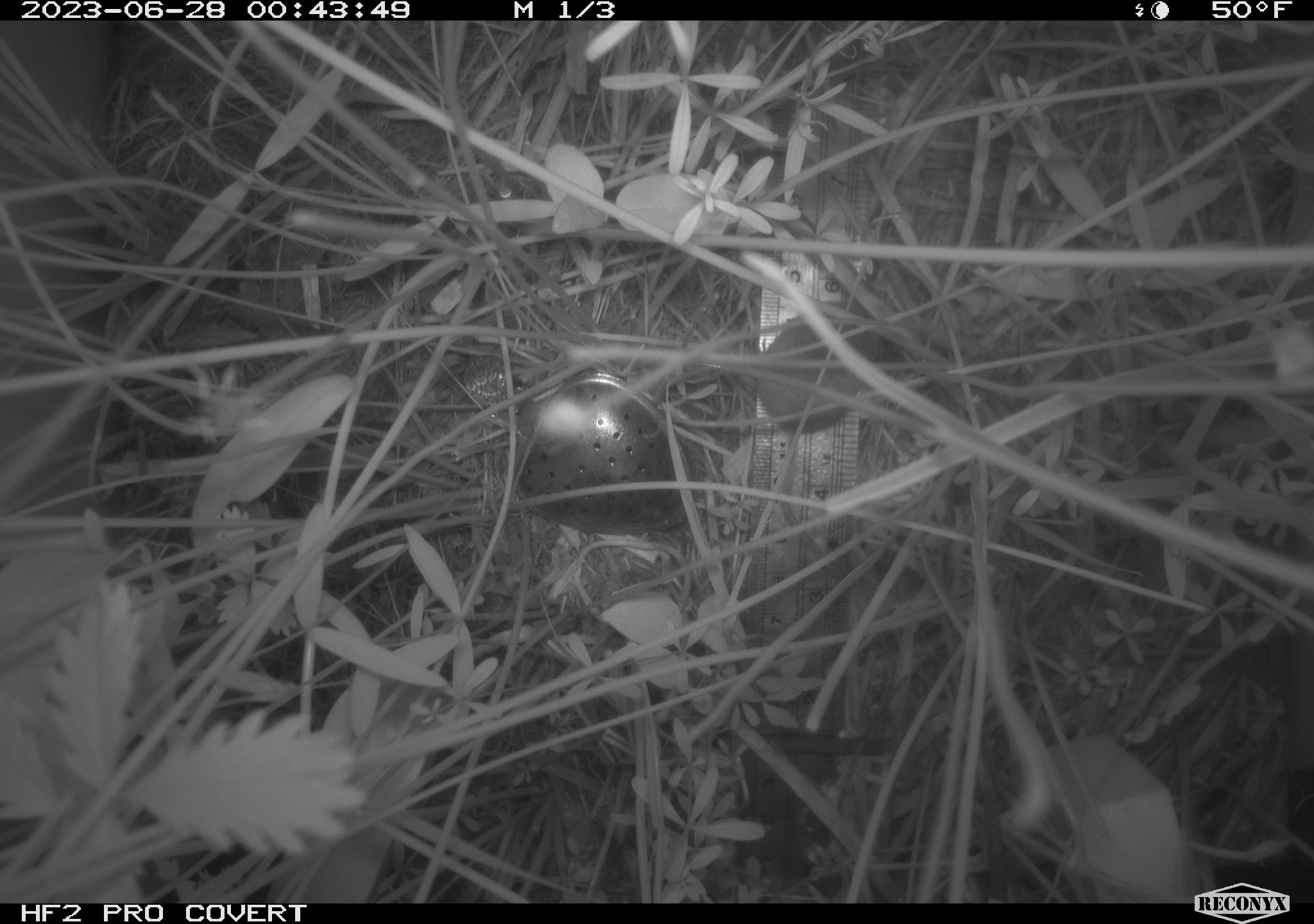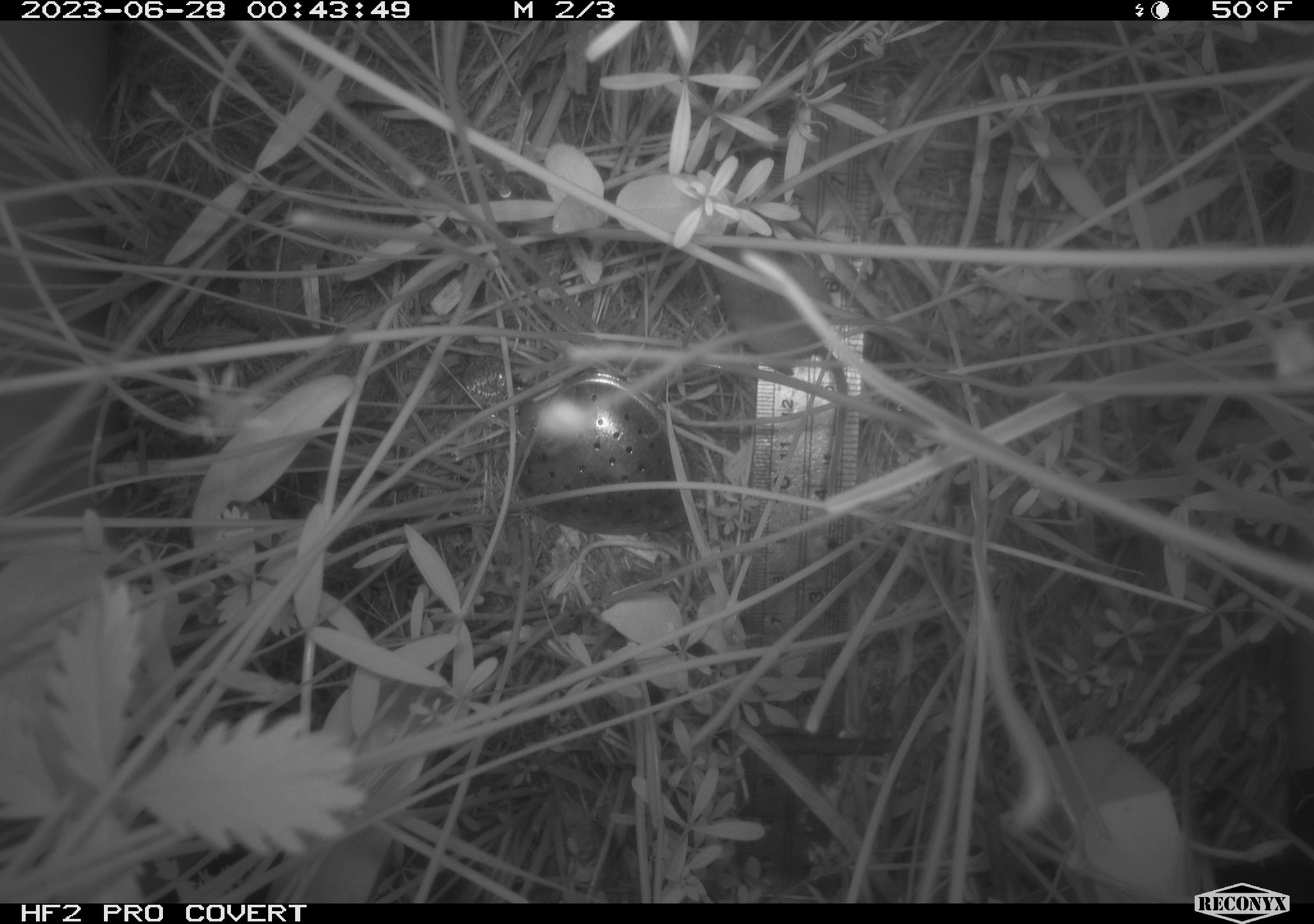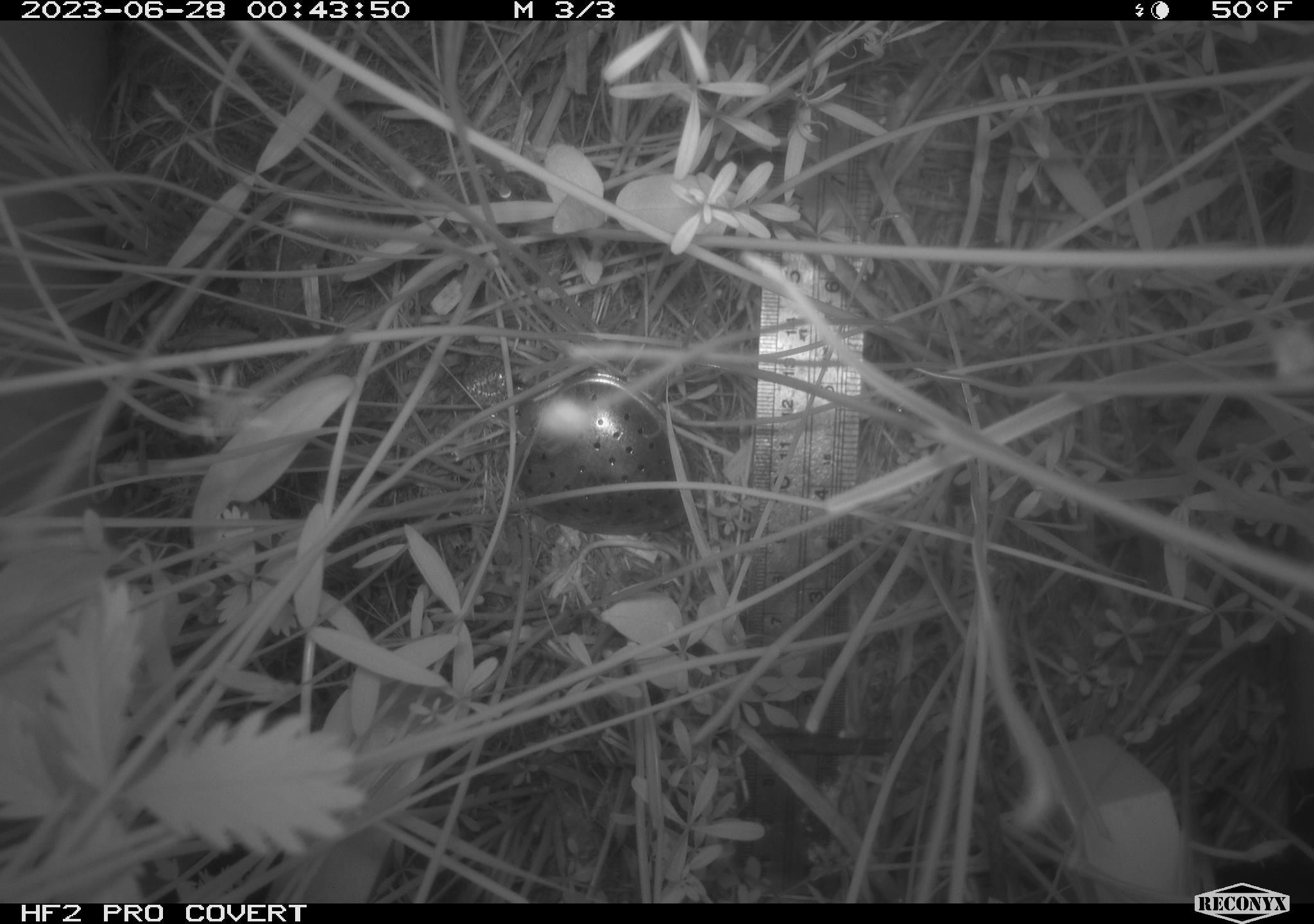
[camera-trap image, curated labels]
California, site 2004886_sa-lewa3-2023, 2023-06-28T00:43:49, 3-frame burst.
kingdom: Animalia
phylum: Chordata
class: Mammalia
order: Eulipotyphla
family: Soricidae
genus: Sorex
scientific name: Sorex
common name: long-tailed shrew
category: sorex species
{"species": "sorex species (long-tailed shrew) (Sorex)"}